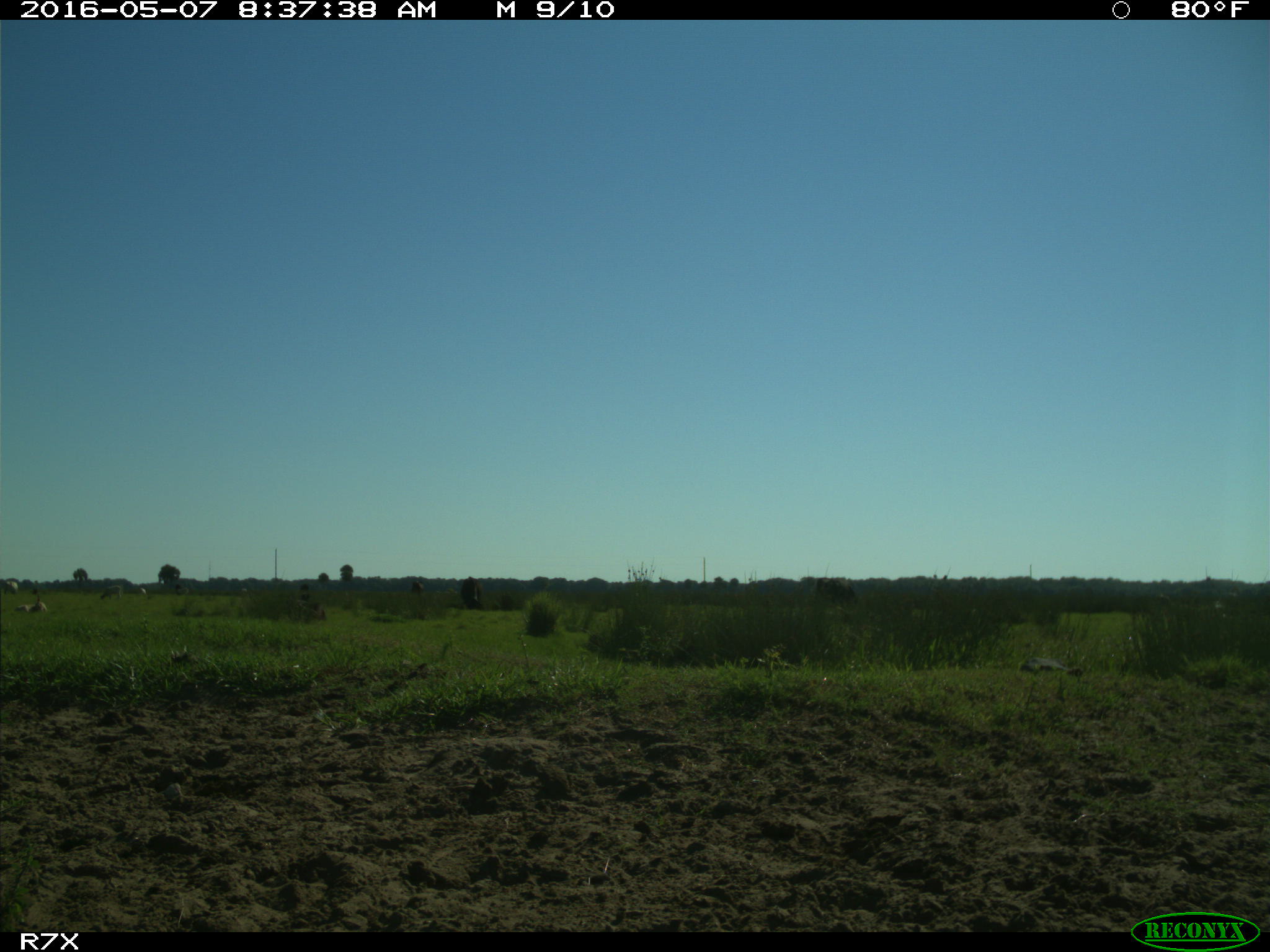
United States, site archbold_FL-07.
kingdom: Animalia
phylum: Chordata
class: Mammalia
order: Artiodactyla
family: Bovidae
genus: Bos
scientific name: Bos taurus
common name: domestic cow